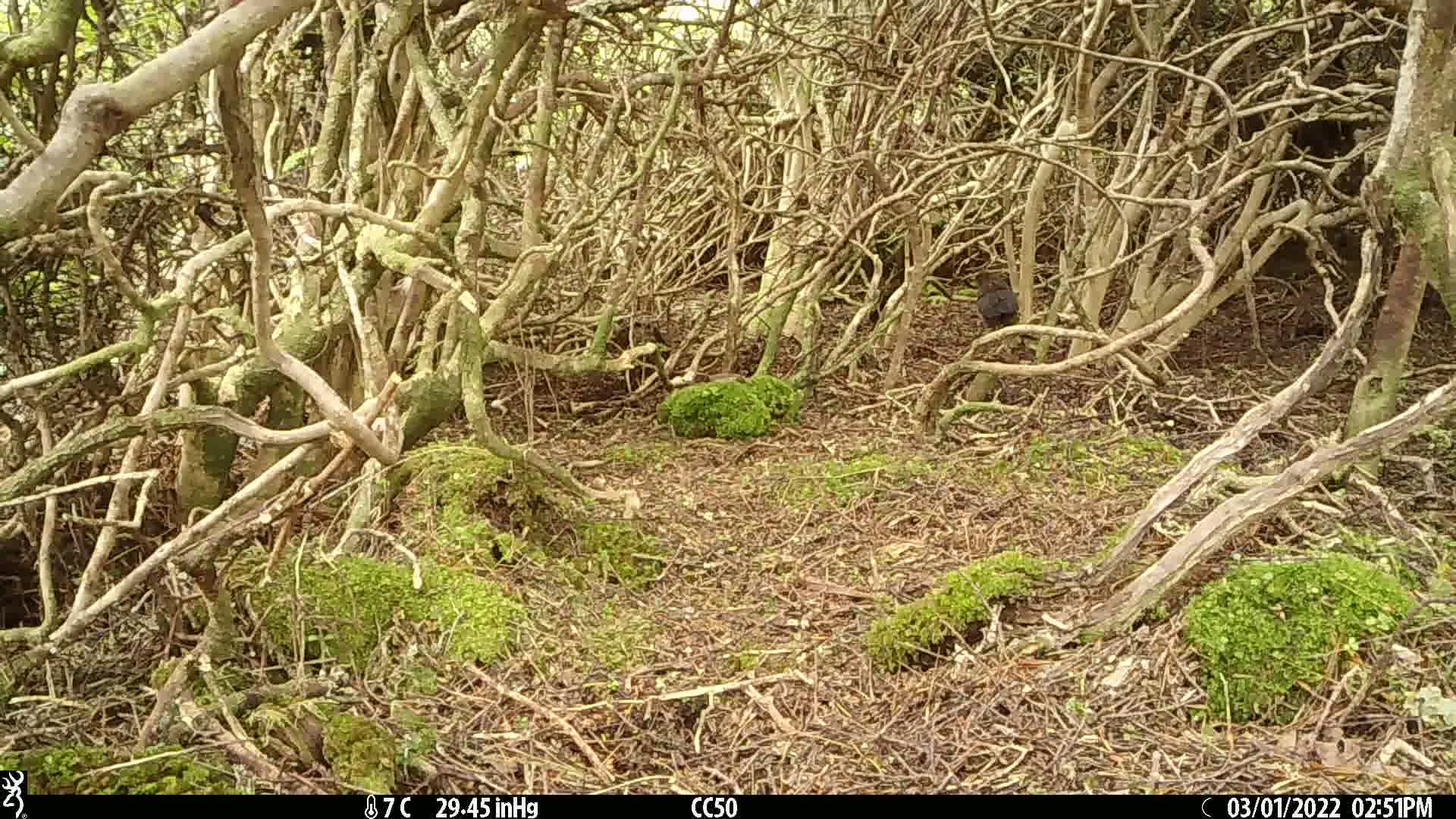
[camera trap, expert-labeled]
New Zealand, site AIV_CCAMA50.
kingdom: Animalia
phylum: Chordata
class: Aves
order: Passeriformes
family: Turdidae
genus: Turdus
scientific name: Turdus merula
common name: eurasian blackbird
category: blackbird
Blackbird (eurasian blackbird) (Turdus merula).